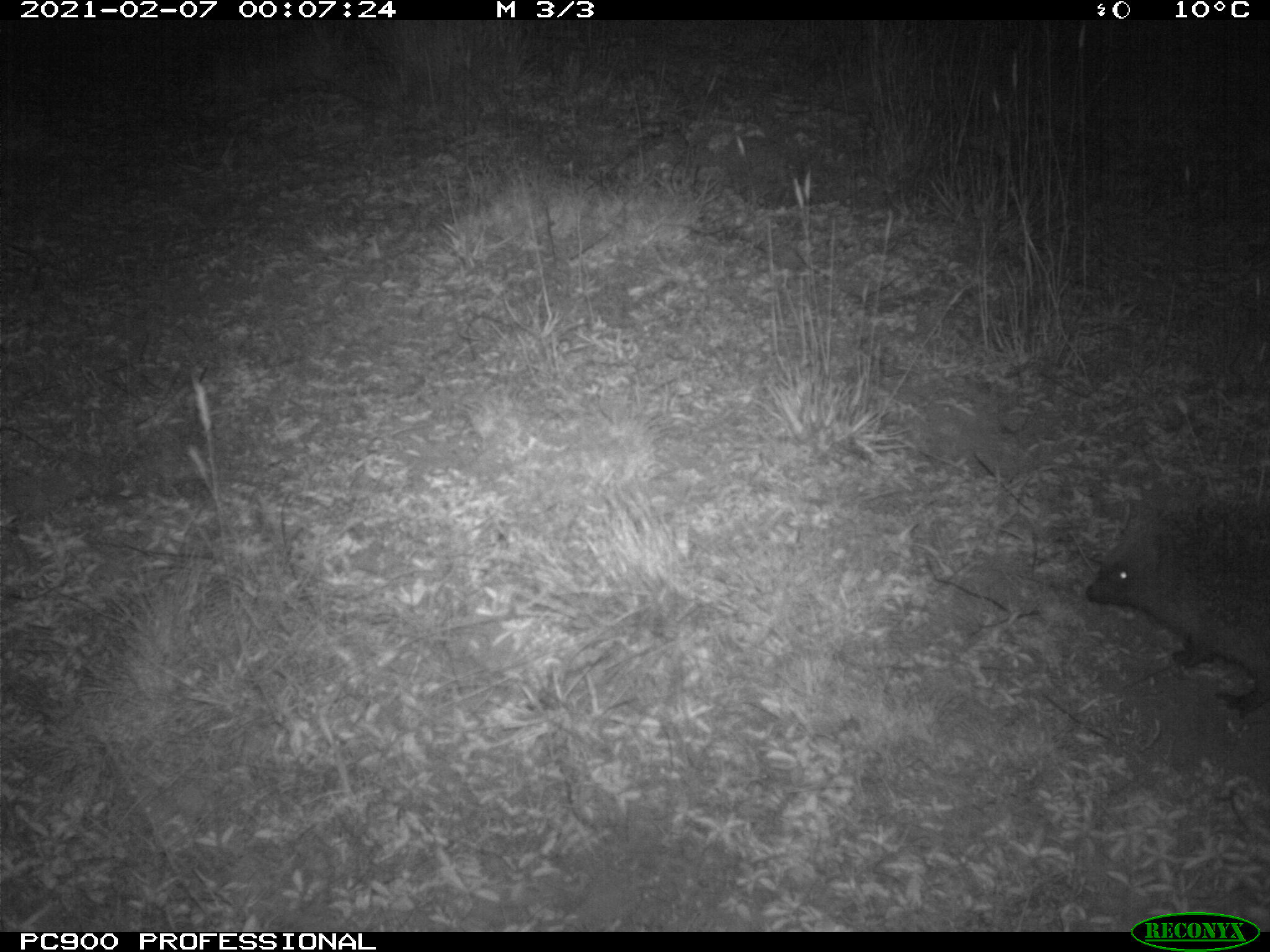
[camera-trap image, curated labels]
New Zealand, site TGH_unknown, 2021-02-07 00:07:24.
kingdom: Animalia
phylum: Chordata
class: Mammalia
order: Eulipotyphla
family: Erinaceidae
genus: Erinaceus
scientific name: Erinaceus europaeus europaeus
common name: european hedgehog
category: hedgehog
Hedgehog (european hedgehog) (Erinaceus europaeus europaeus).